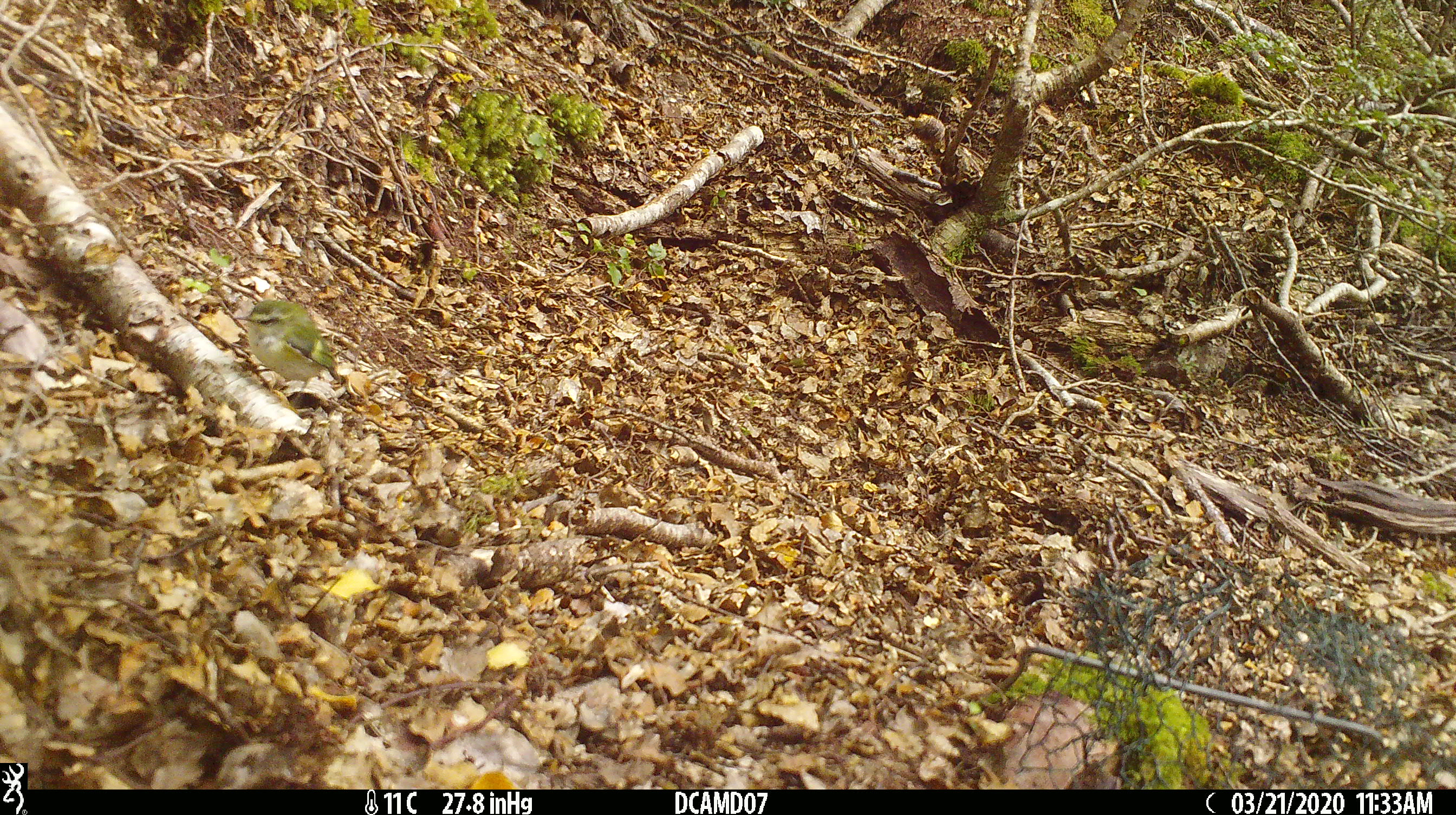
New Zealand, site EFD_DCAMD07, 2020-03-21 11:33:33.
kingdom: Animalia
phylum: Chordata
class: Aves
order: Passeriformes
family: Acanthisittidae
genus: Acanthisitta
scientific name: Acanthisitta chloris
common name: rifleman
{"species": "rifleman (Acanthisitta chloris)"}